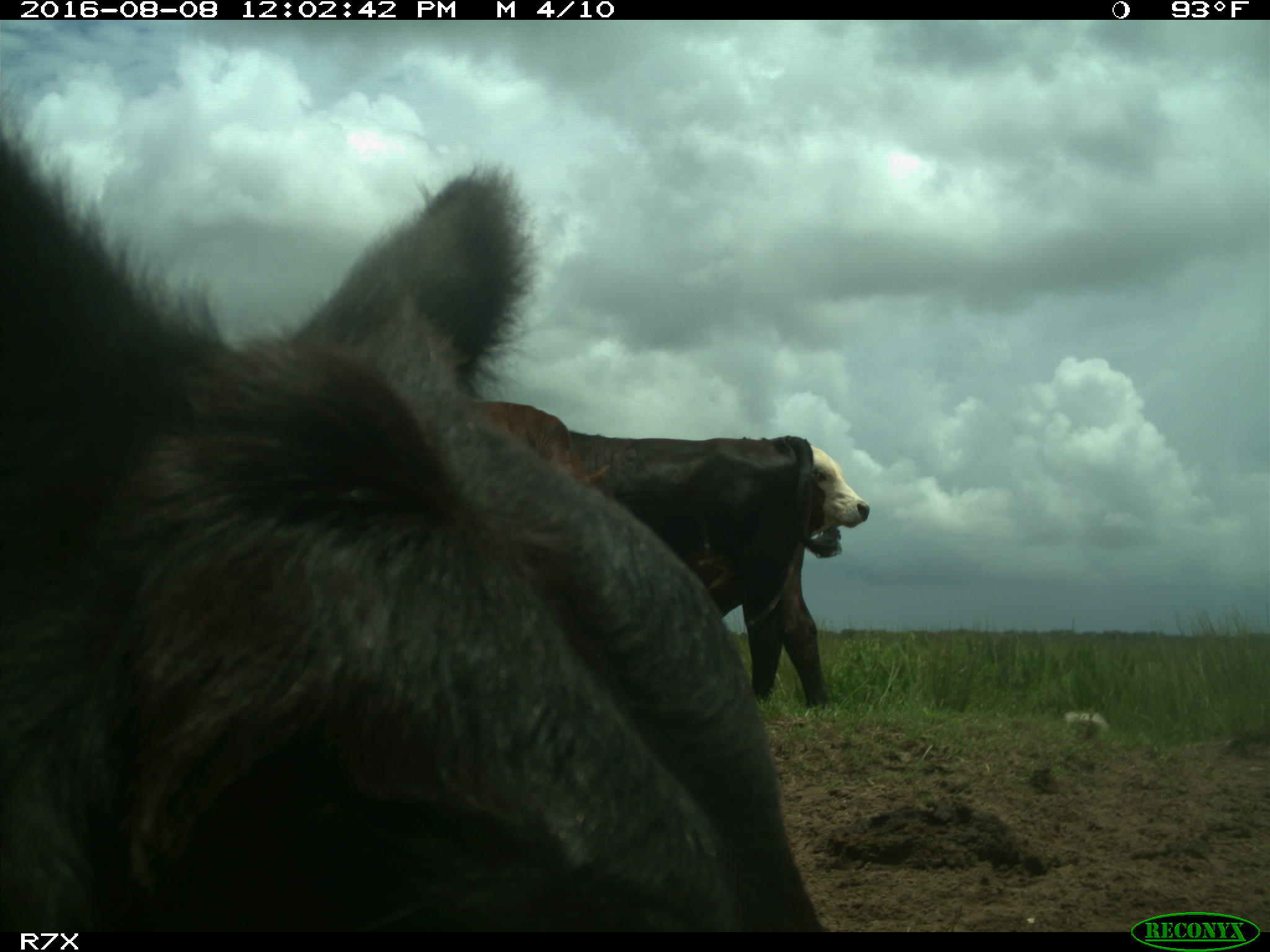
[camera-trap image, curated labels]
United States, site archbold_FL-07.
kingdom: Animalia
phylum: Chordata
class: Mammalia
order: Artiodactyla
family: Bovidae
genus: Bos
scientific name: Bos taurus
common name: domestic cow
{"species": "Bos taurus (domestic cow)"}